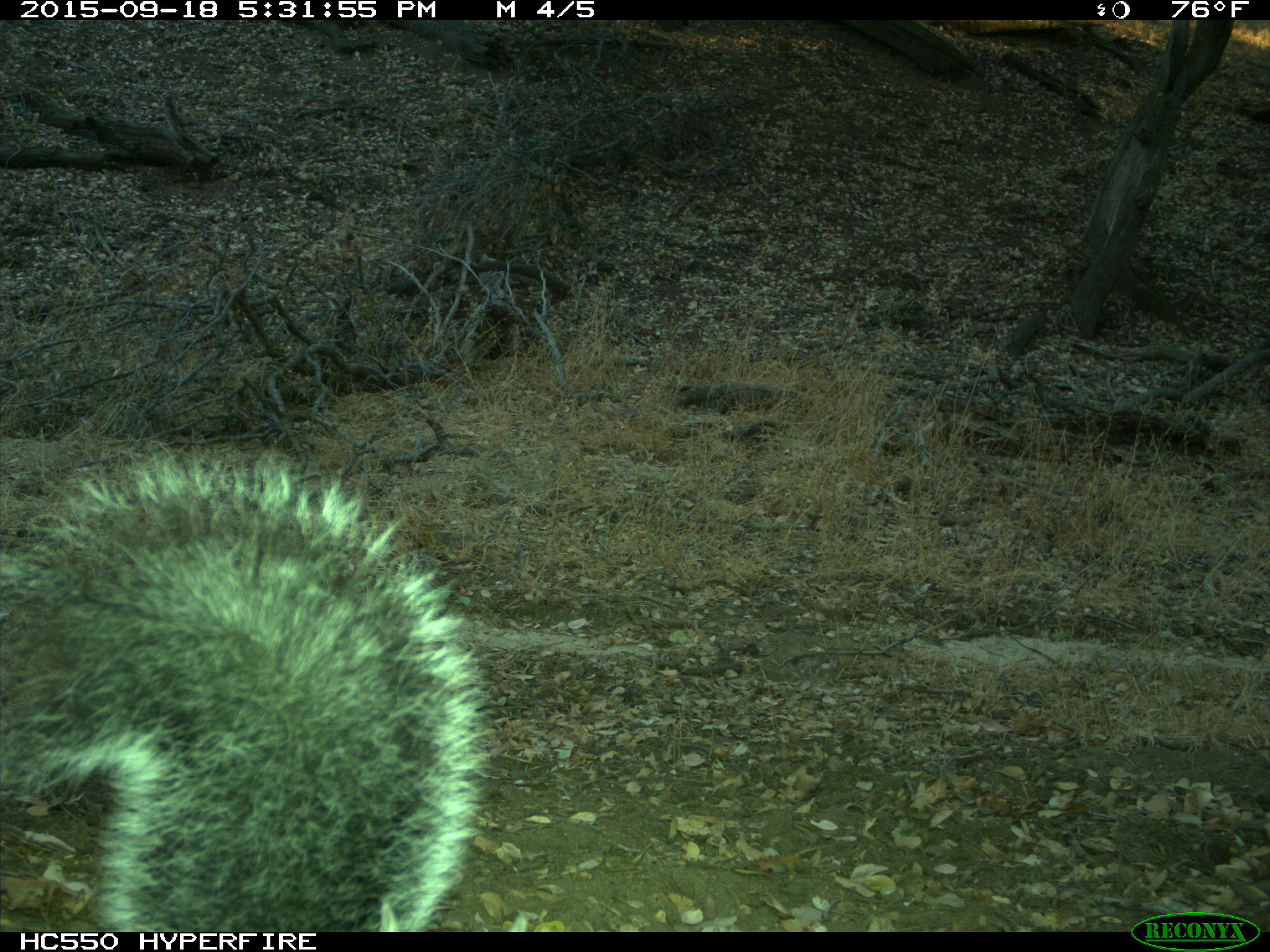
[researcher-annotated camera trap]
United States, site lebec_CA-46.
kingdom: Animalia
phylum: Chordata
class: Mammalia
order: Rodentia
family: Sciuridae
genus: Sciurus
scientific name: Sciurus carolinensis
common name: eastern gray squirrel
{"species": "Sciurus carolinensis (eastern gray squirrel)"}